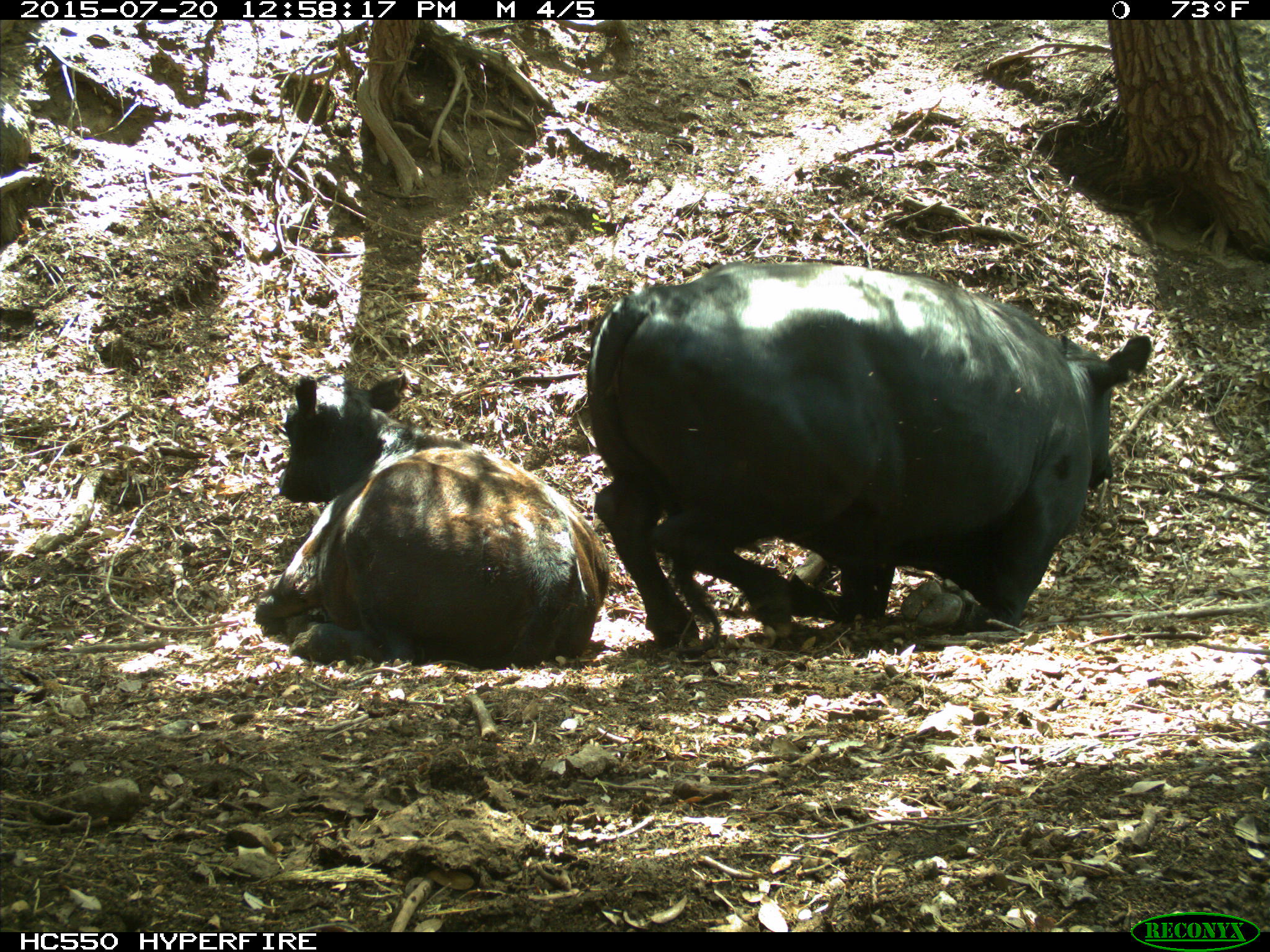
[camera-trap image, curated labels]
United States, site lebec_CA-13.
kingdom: Animalia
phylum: Chordata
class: Mammalia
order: Artiodactyla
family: Bovidae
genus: Bos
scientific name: Bos taurus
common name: domestic cow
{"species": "Bos taurus (domestic cow)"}